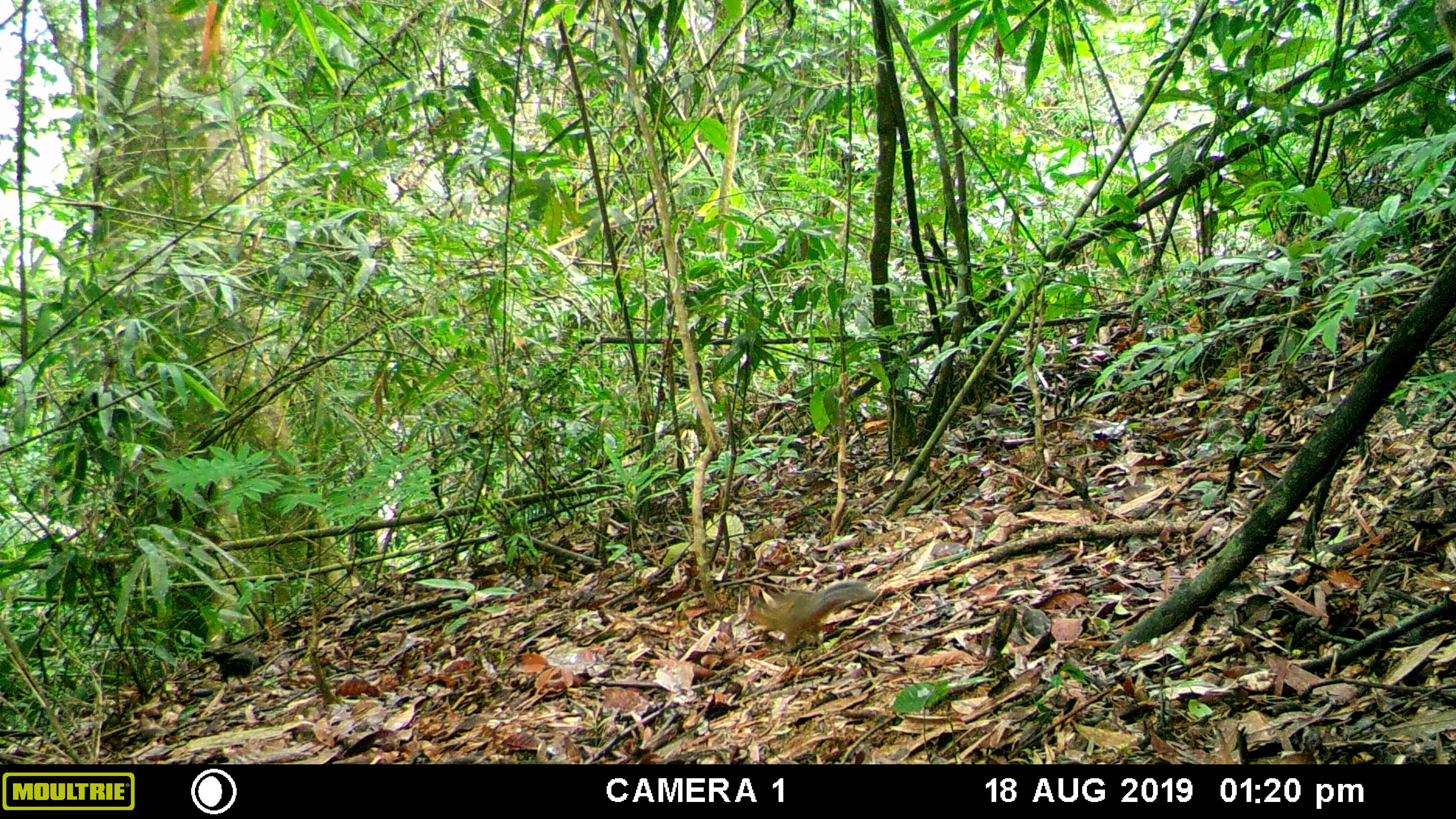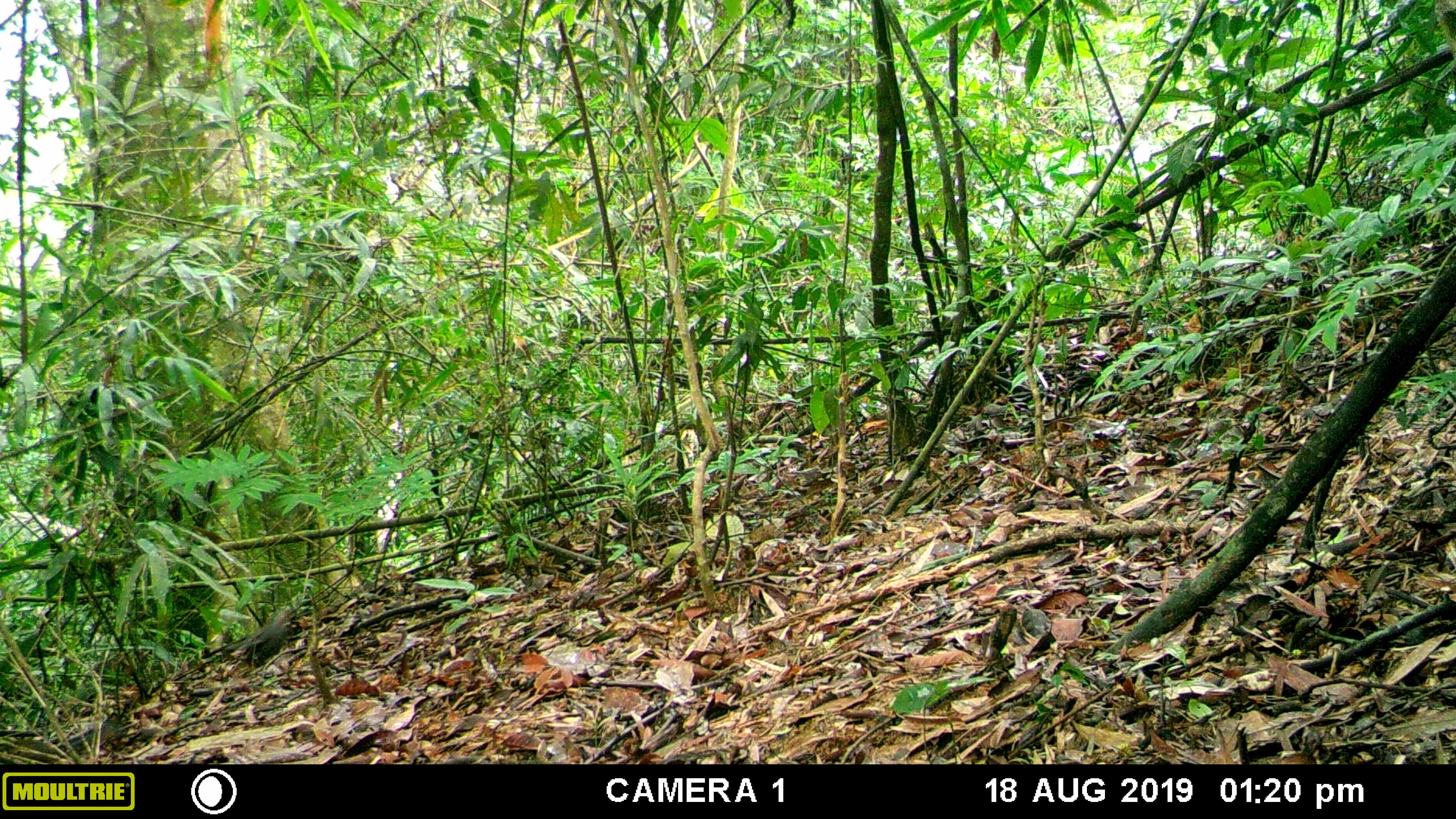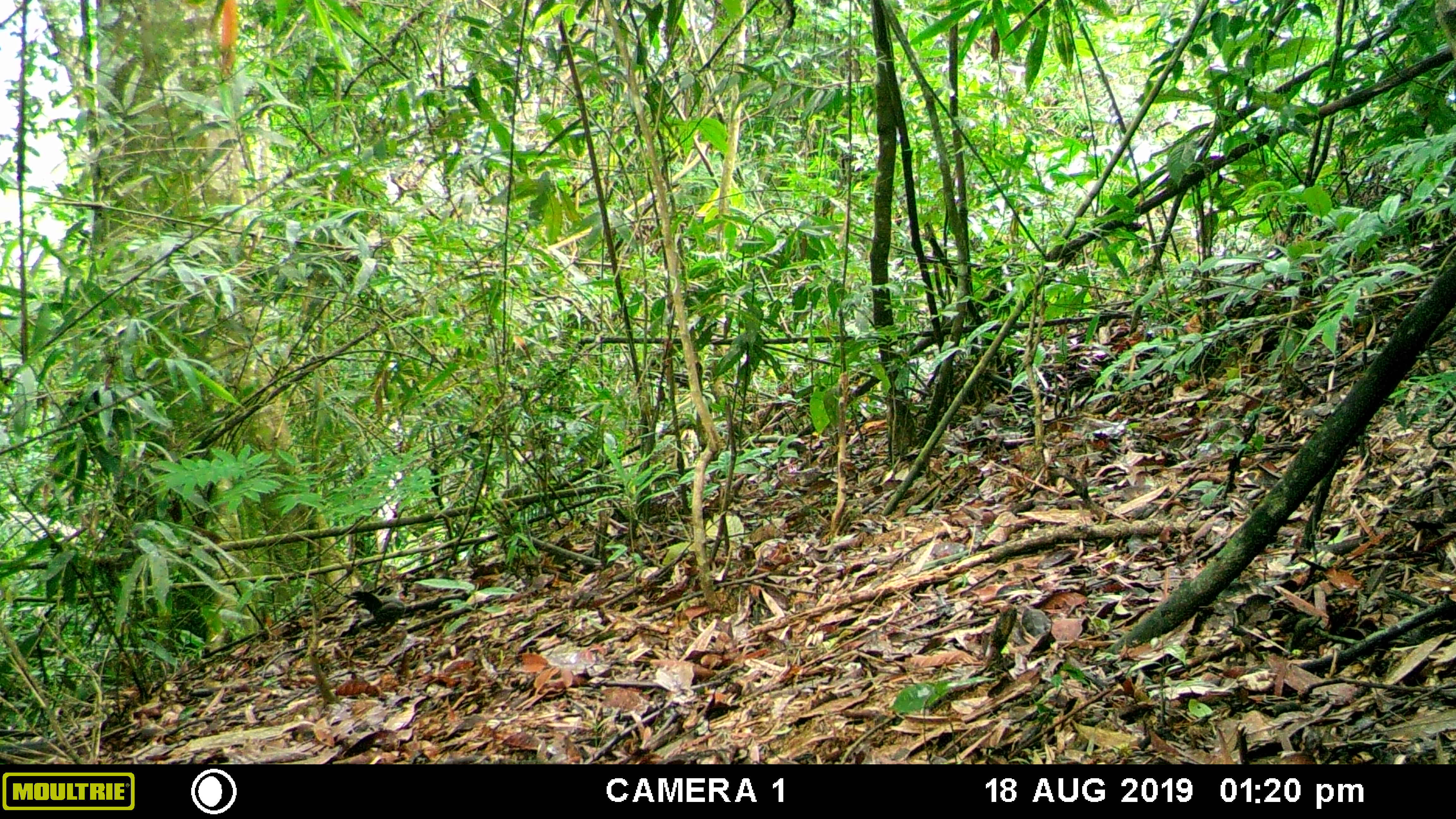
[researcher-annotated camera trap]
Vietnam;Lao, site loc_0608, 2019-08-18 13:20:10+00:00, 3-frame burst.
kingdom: Animalia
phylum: Chordata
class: Mammalia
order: Rodentia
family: Sciuridae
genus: Dremomys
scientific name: Dremomys rufigenis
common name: red-cheeked squirrel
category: red cheeked squirrel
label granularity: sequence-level